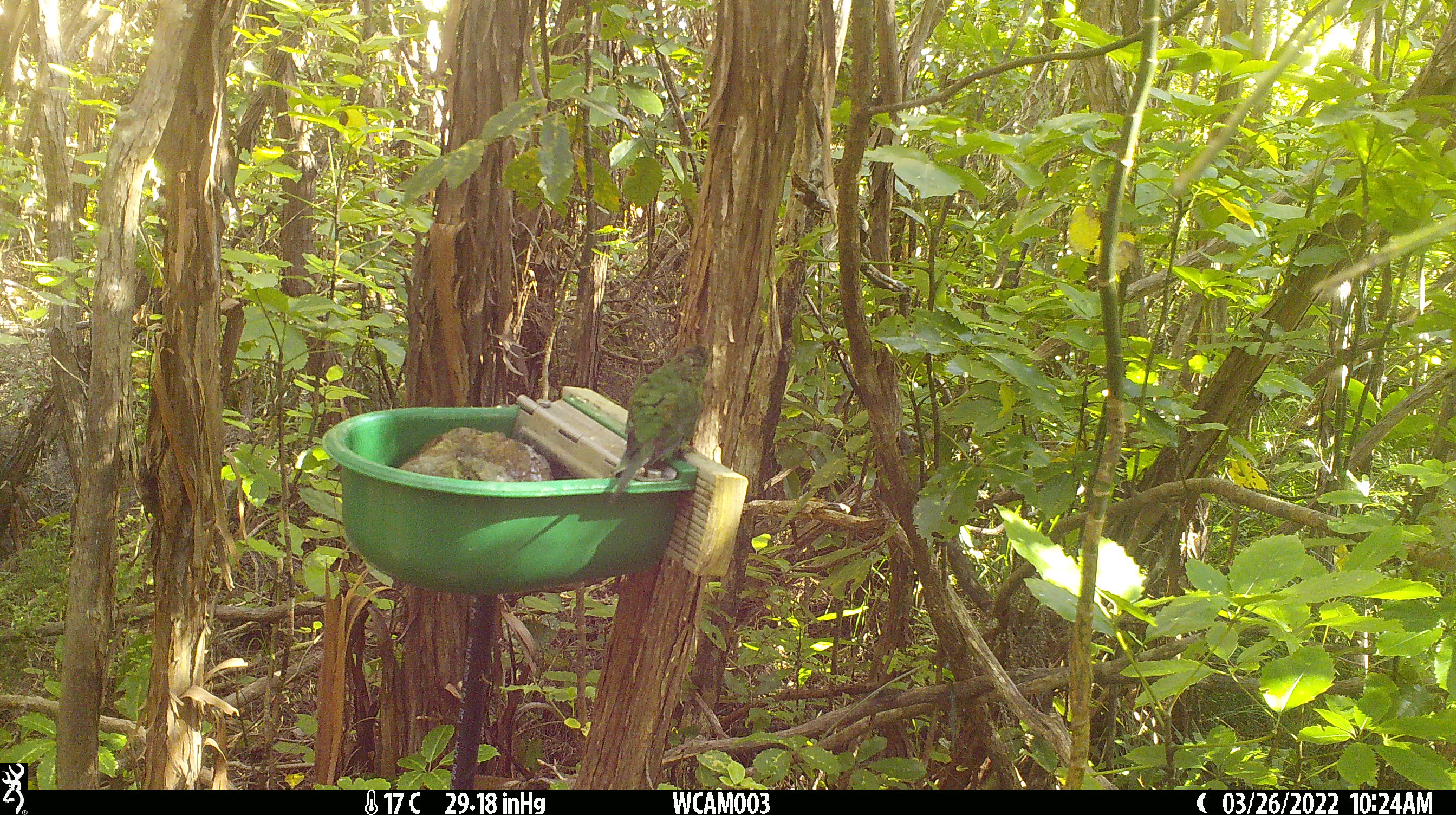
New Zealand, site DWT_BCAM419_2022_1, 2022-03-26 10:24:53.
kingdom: Animalia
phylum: Chordata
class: Aves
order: Psittaciformes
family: Psittaculidae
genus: Cyanoramphus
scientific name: Cyanoramphus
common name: parakeet